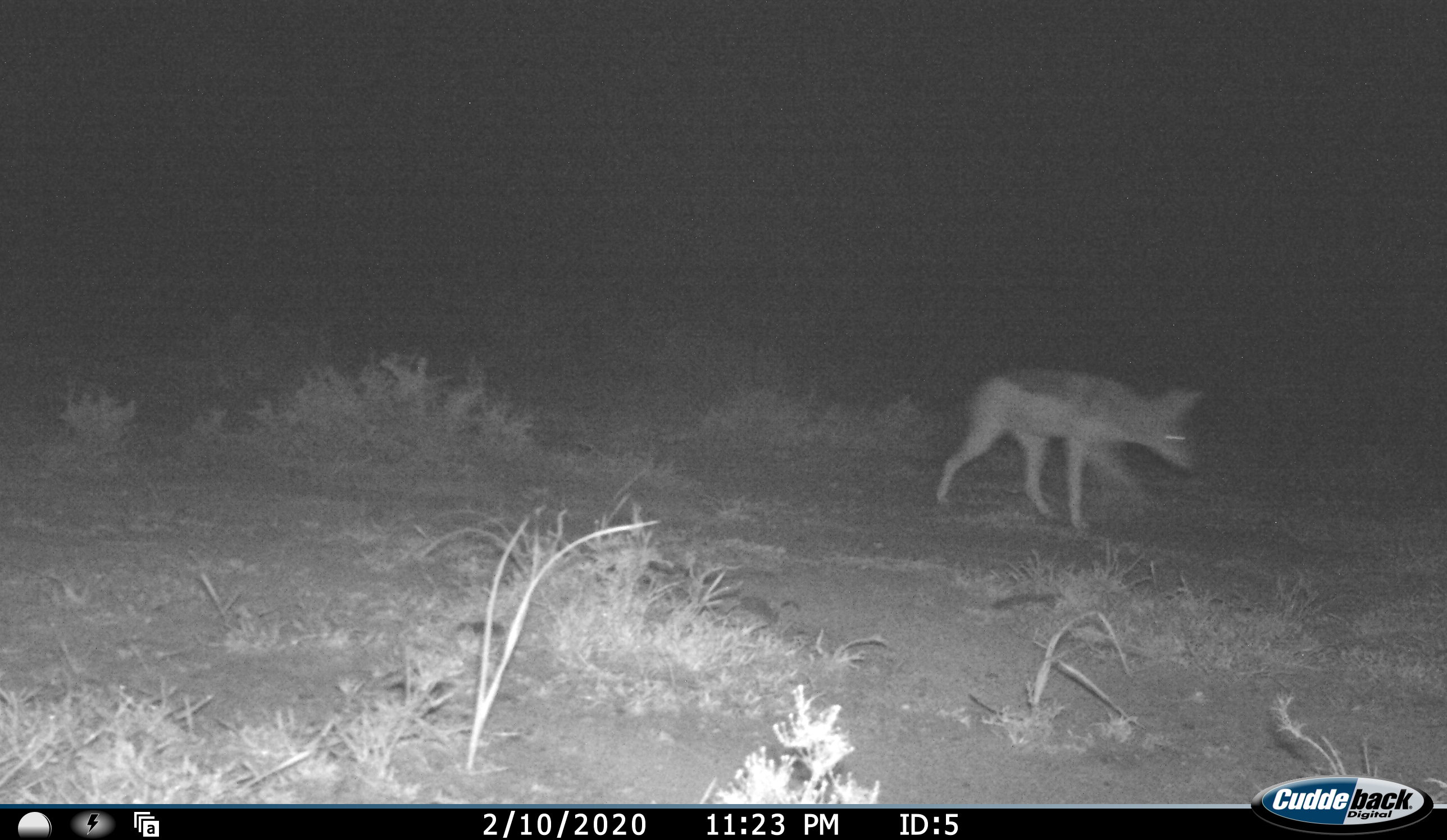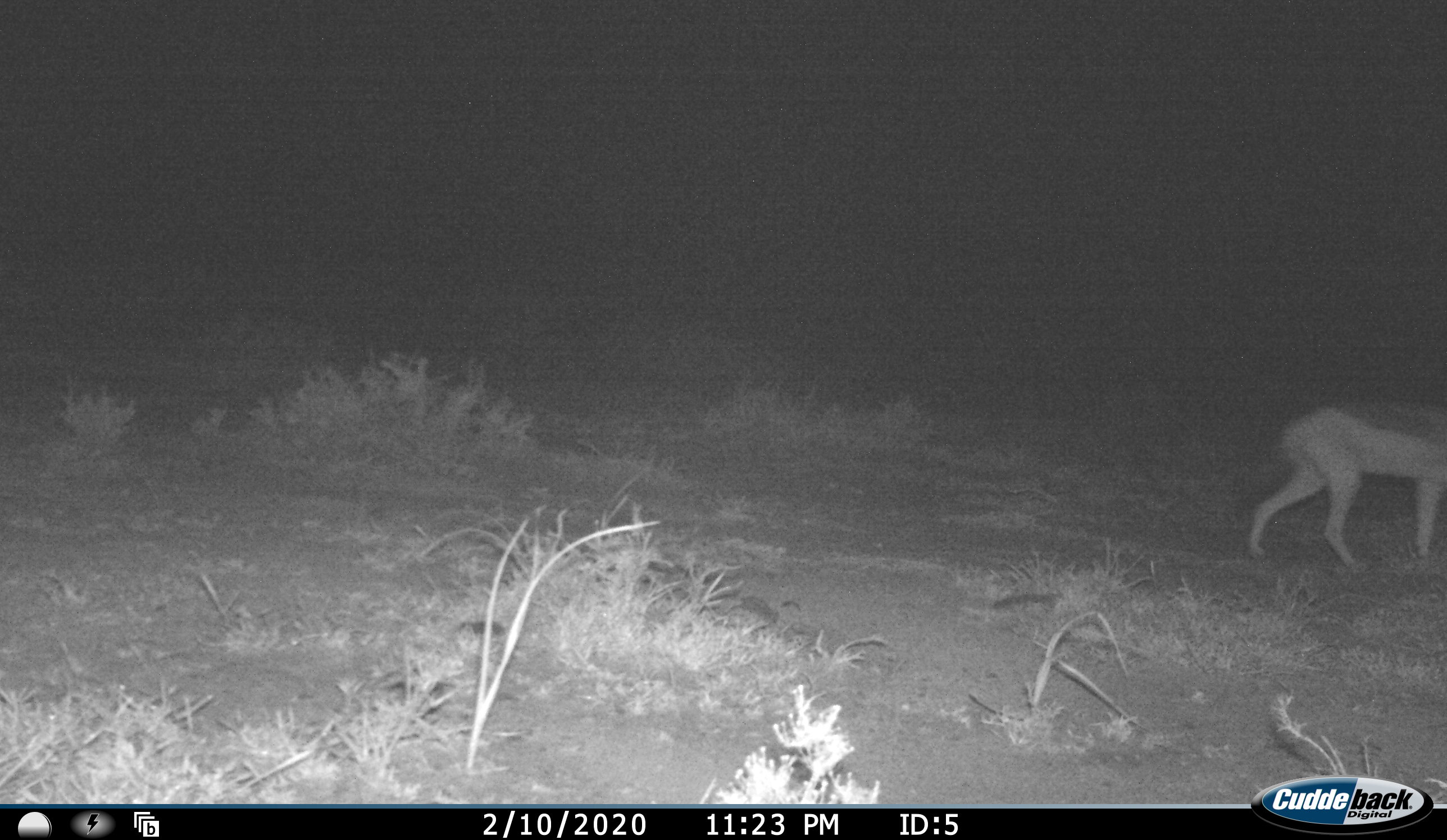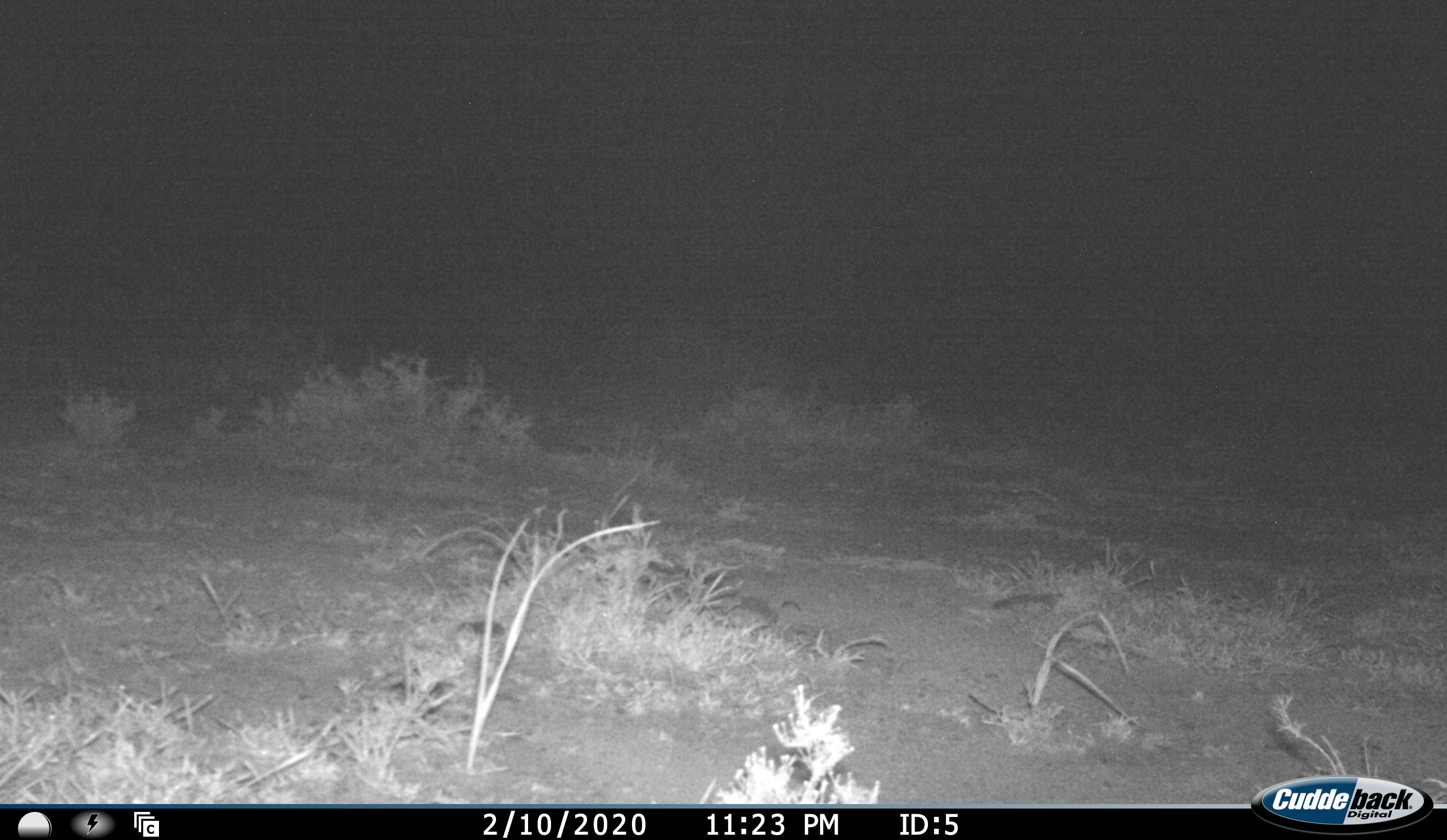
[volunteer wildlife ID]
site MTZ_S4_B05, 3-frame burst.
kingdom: Animalia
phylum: Chordata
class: Mammalia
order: Carnivora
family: Canidae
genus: Lupulella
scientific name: Lupulella mesomelas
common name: black-backed jackal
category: jackalblackbacked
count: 1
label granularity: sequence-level